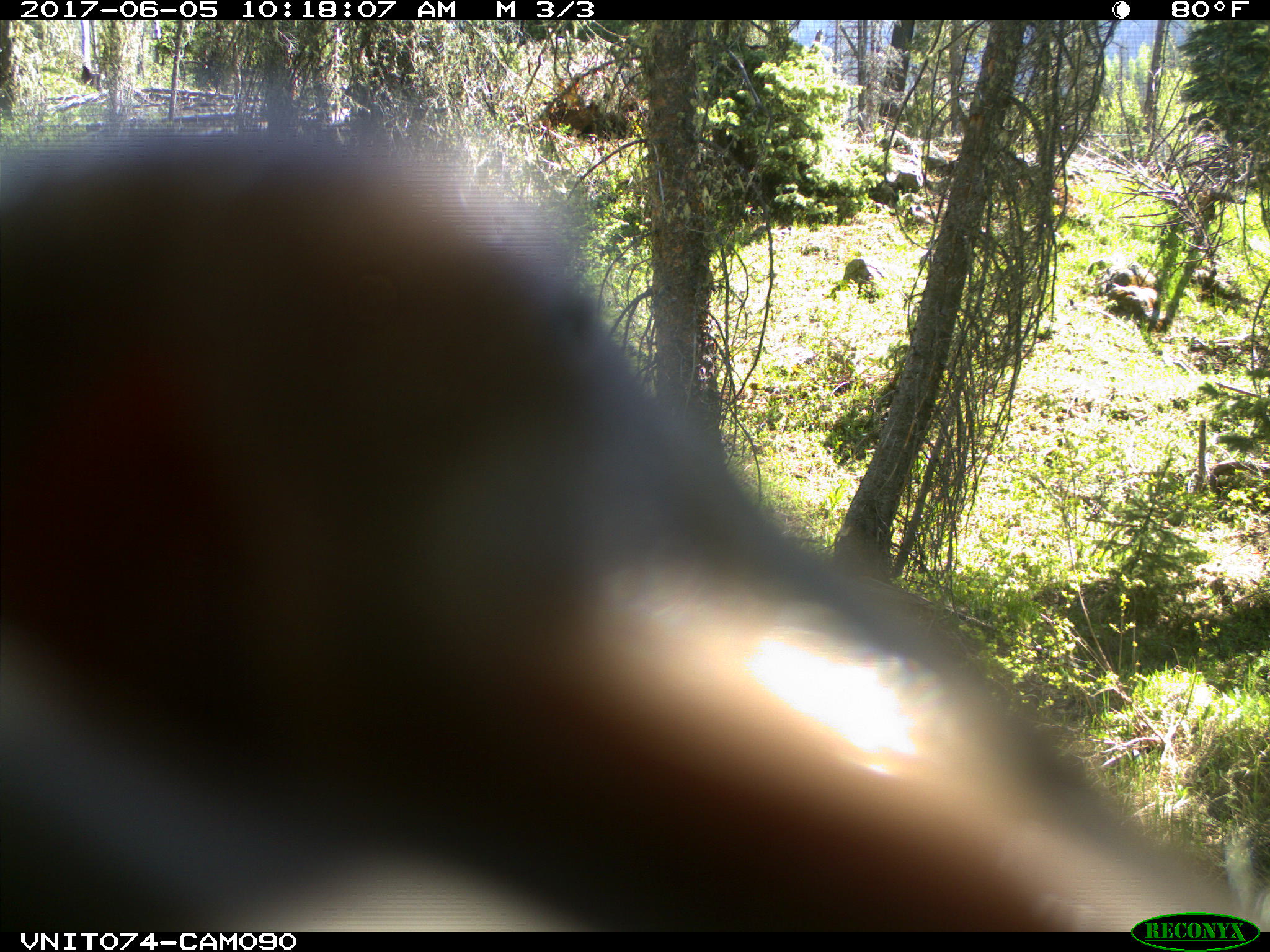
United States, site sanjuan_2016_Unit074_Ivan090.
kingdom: Animalia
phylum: Chordata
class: Mammalia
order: Carnivora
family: Ursidae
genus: Ursus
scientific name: Ursus americanus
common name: american black bear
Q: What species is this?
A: Ursus americanus (american black bear).